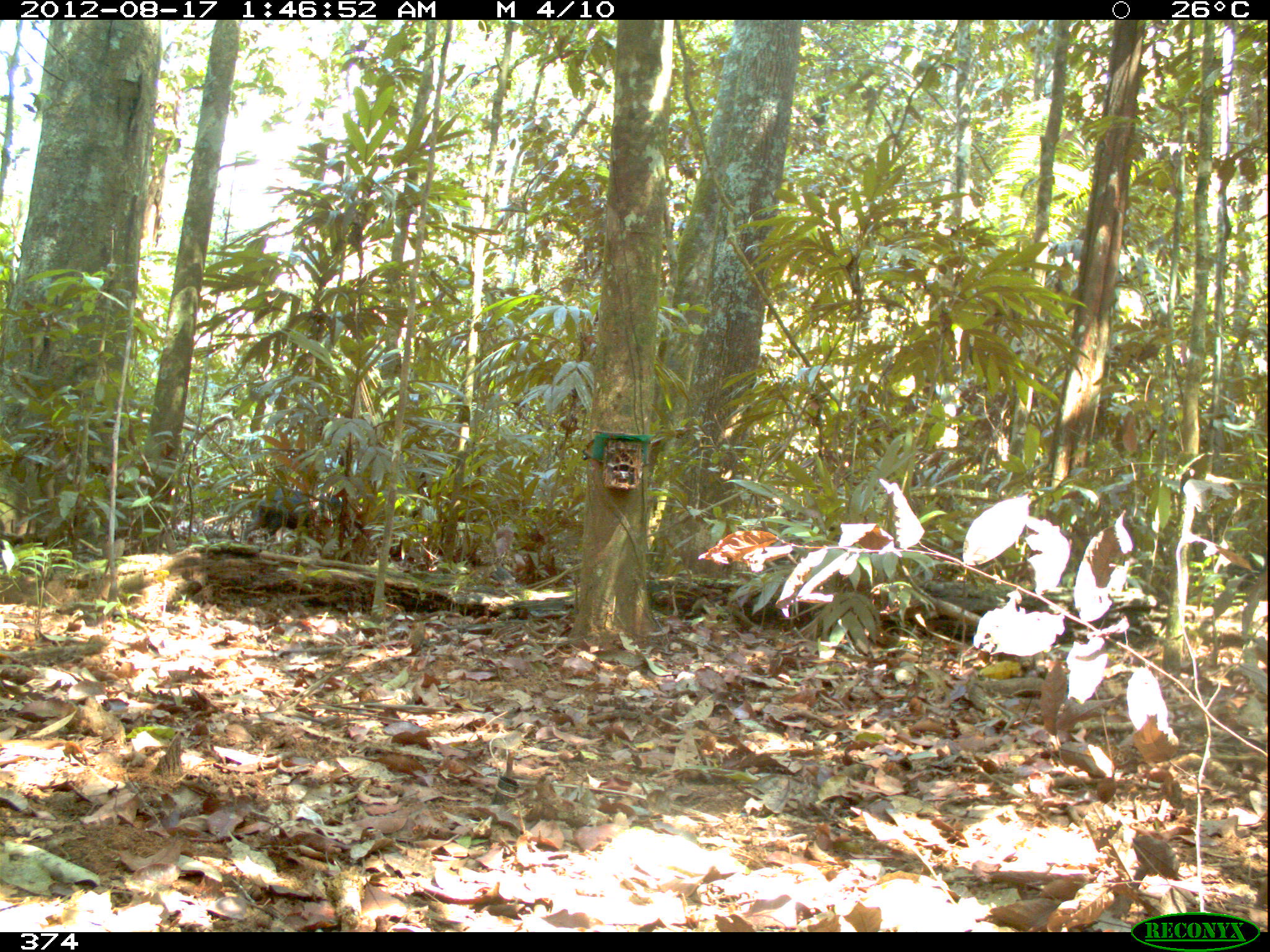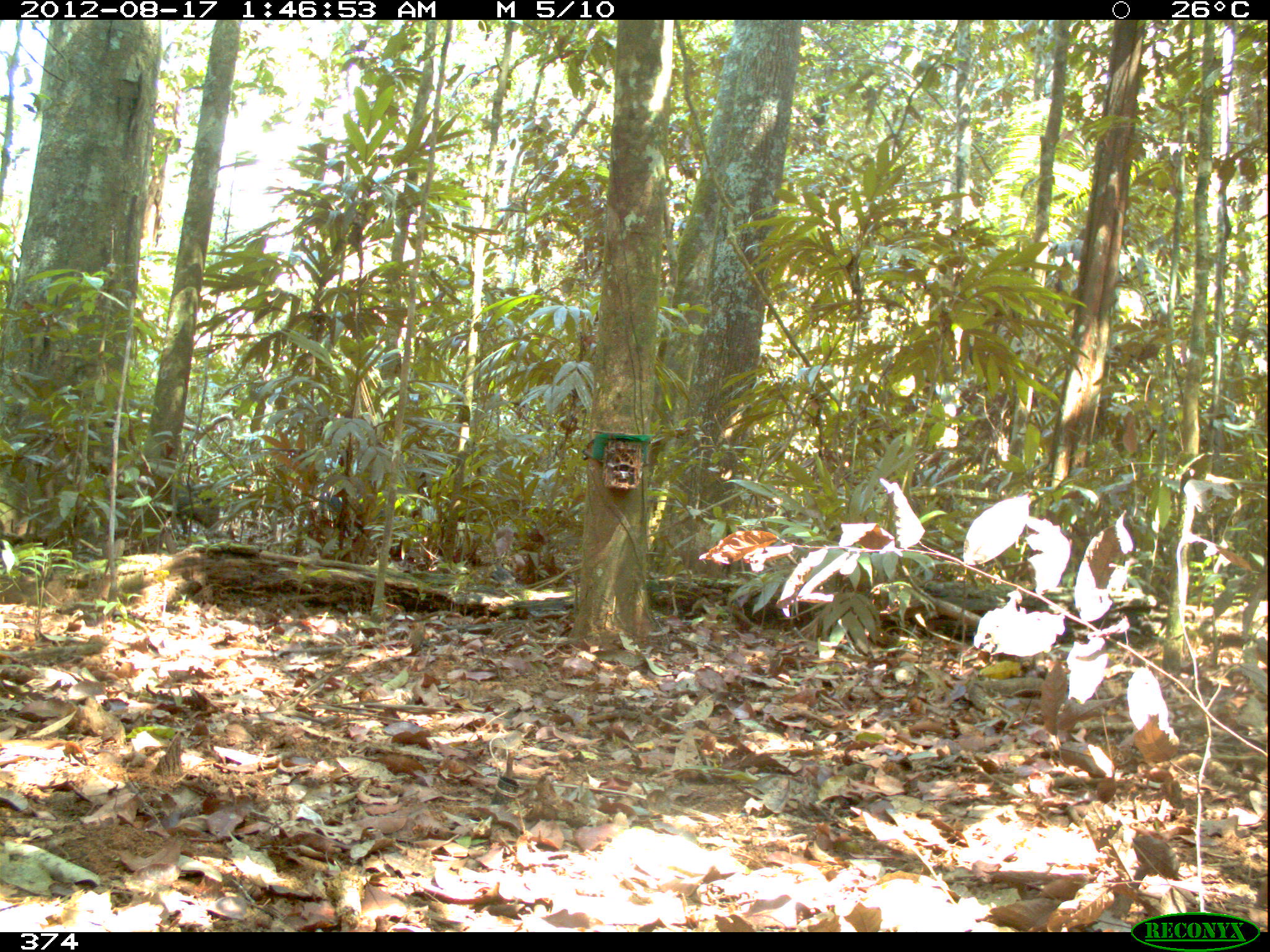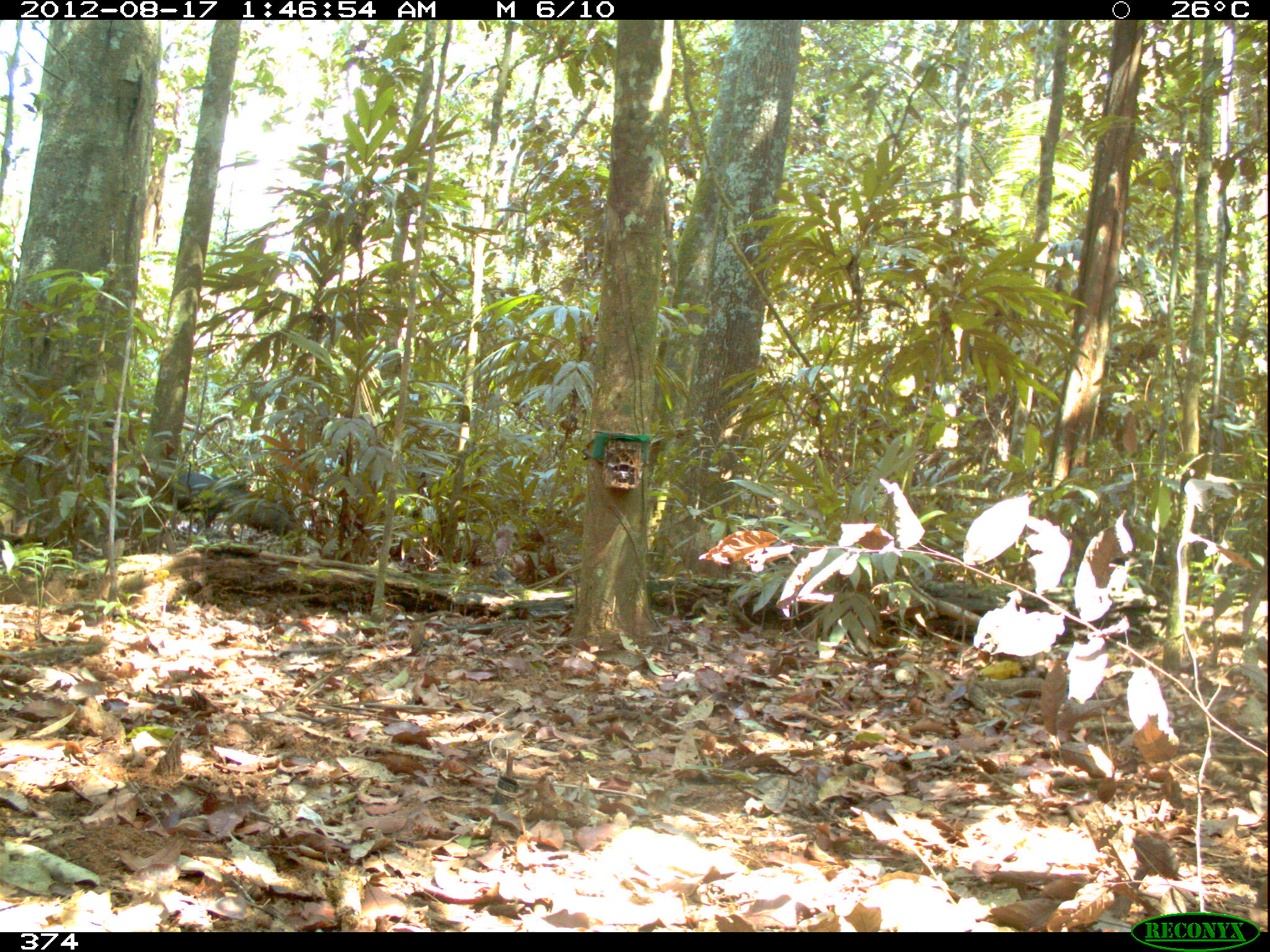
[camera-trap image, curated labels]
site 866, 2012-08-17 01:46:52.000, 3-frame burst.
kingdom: Animalia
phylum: Chordata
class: Mammalia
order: Artiodactyla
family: Tayassuidae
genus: Tayassu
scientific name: Tayassu pecari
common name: white-lipped peccary